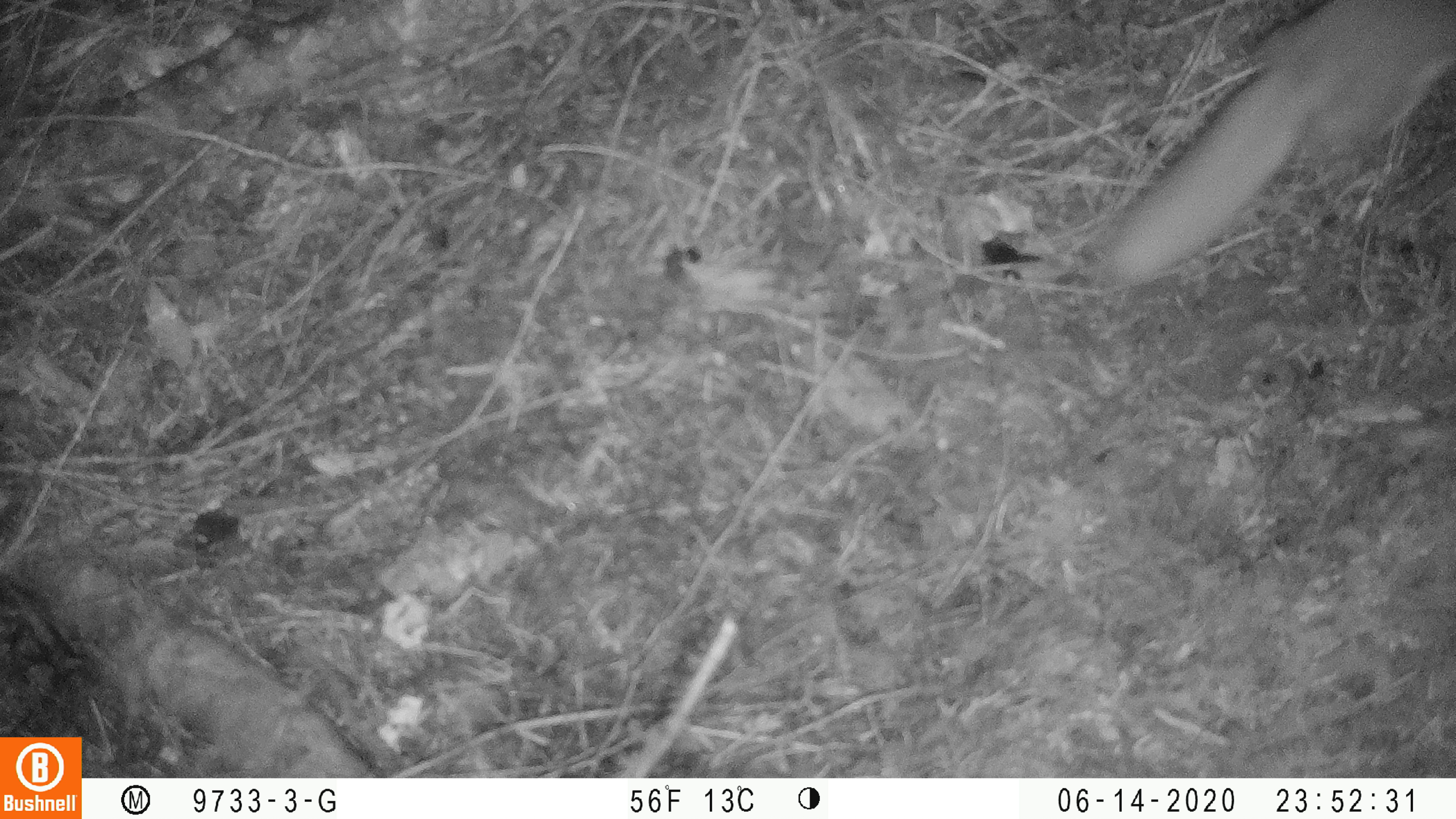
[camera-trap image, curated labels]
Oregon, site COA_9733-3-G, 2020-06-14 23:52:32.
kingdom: Animalia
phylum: Chordata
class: Mammalia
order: Rodentia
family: Sciuridae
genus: Glaucomys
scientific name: Glaucomys oregonensis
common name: humboldt's flying squirrel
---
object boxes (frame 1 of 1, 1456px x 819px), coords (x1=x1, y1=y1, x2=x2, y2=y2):
humboldt's flying squirrel: (x1=1092, y1=0, x2=1449, y2=297)